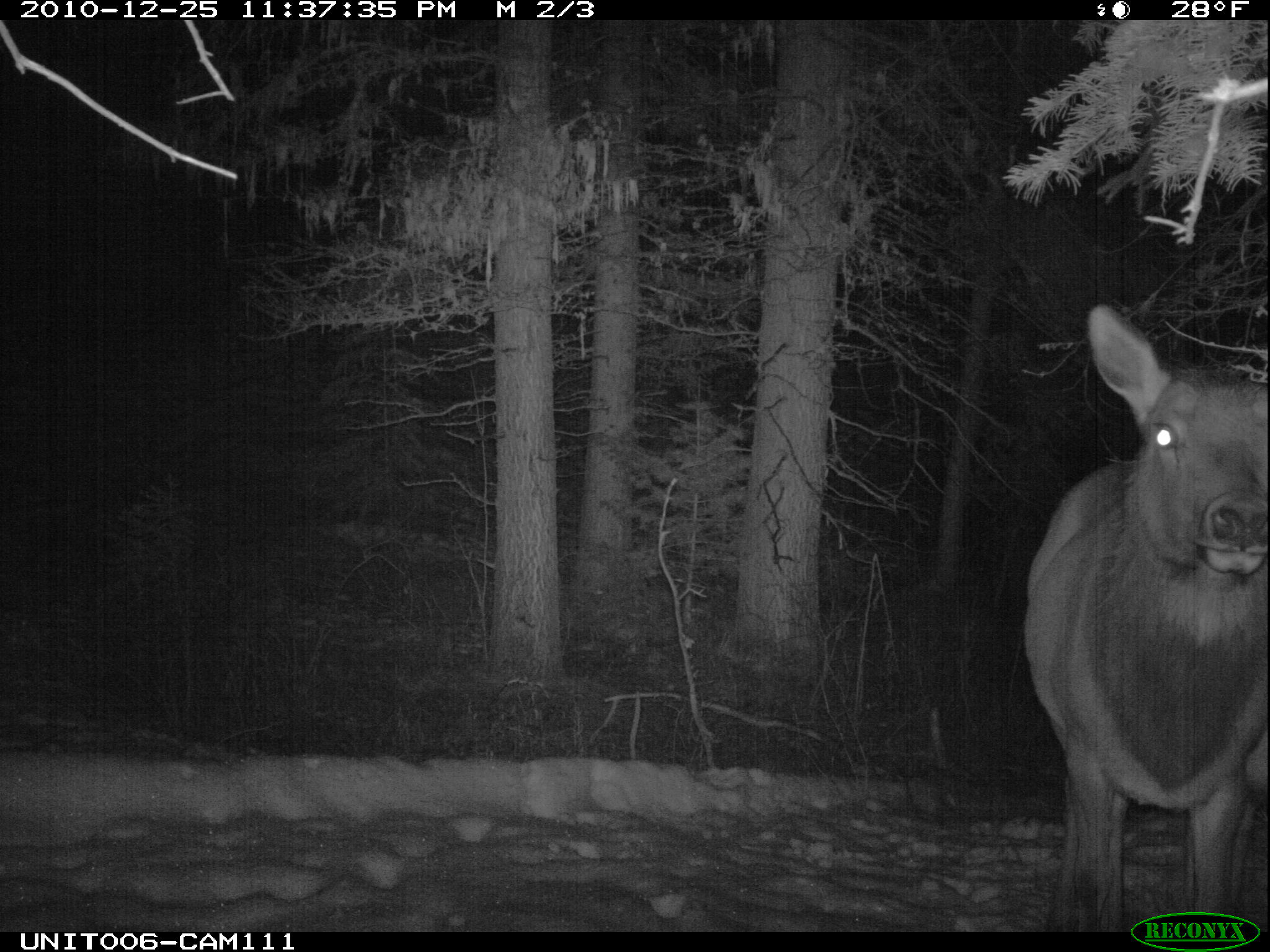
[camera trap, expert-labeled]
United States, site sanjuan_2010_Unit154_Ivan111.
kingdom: Animalia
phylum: Chordata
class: Mammalia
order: Artiodactyla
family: Cervidae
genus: Cervus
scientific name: Cervus elaphus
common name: red deer